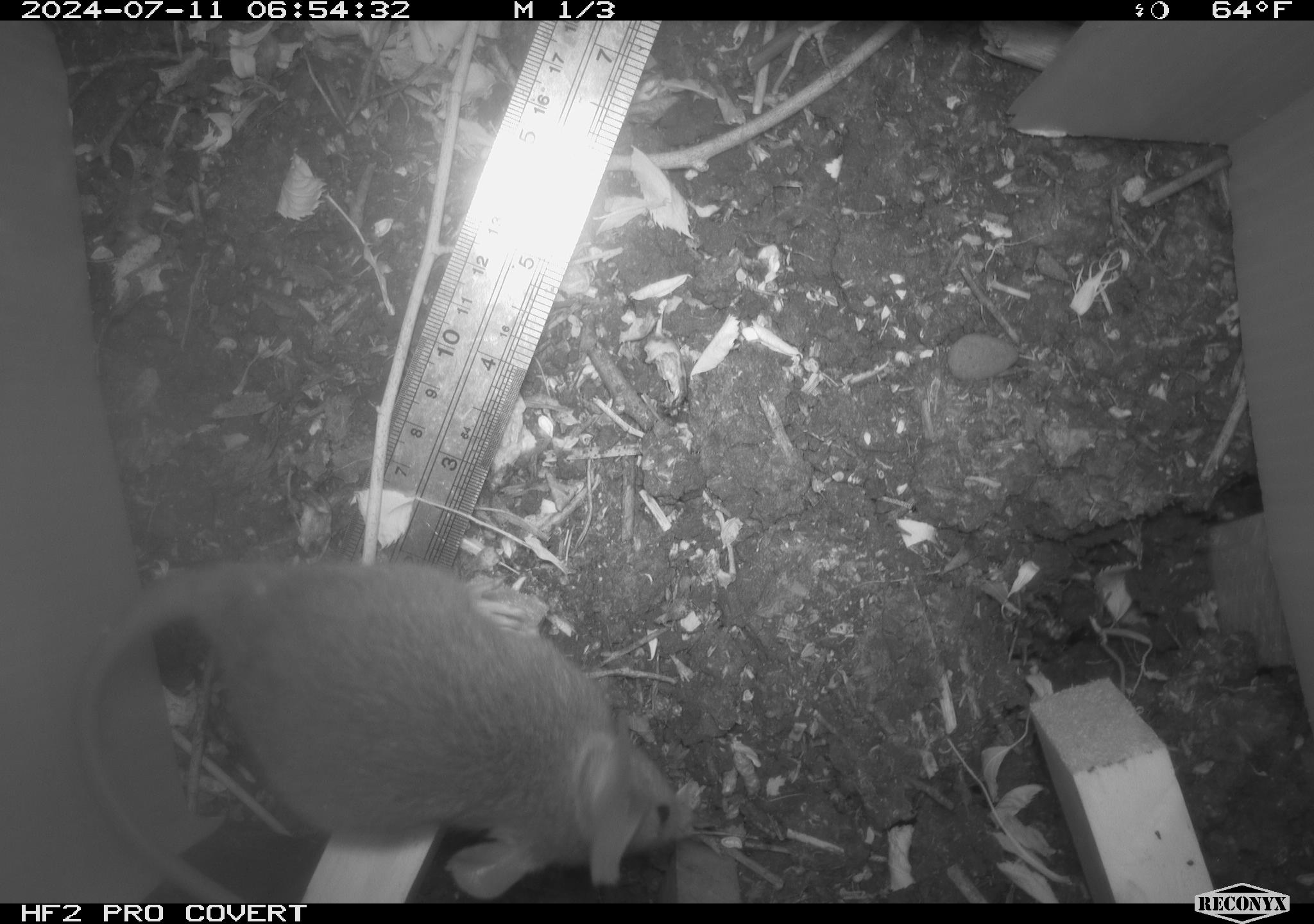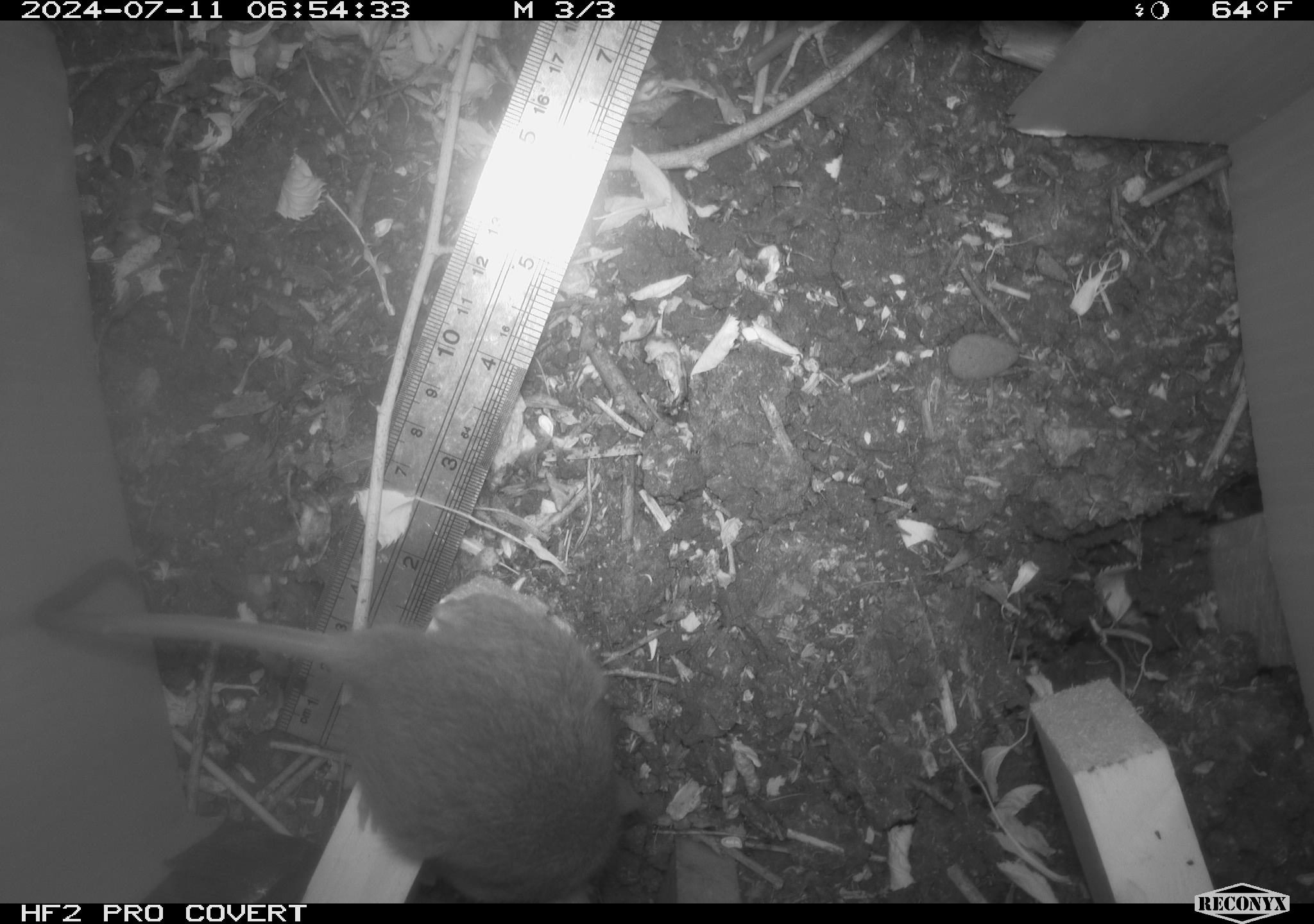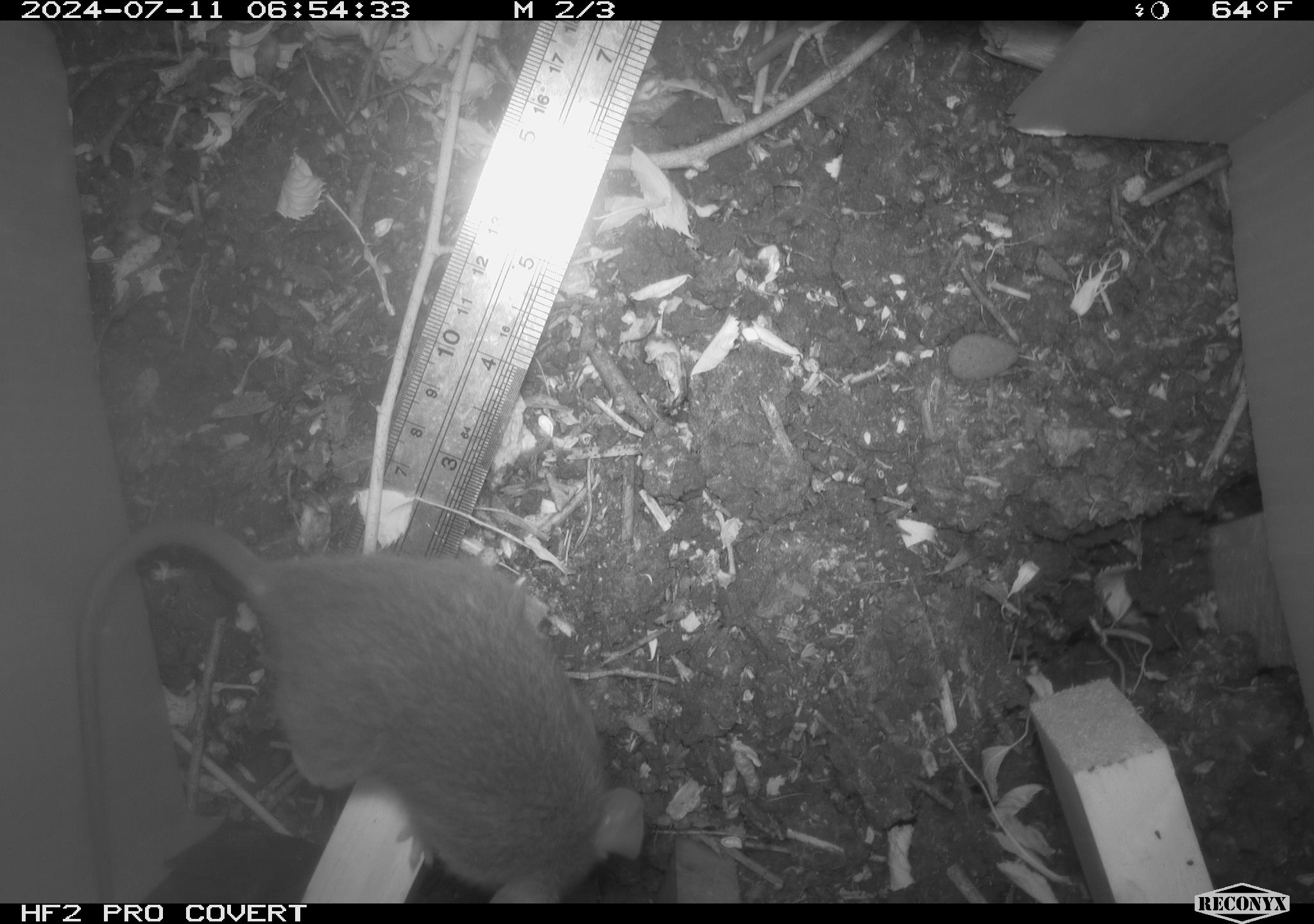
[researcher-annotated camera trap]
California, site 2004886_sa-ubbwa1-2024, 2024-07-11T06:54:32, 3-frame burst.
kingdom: Animalia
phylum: Chordata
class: Mammalia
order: Rodentia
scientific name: Rodentia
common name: mouse species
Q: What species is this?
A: Mouse species (Rodentia).